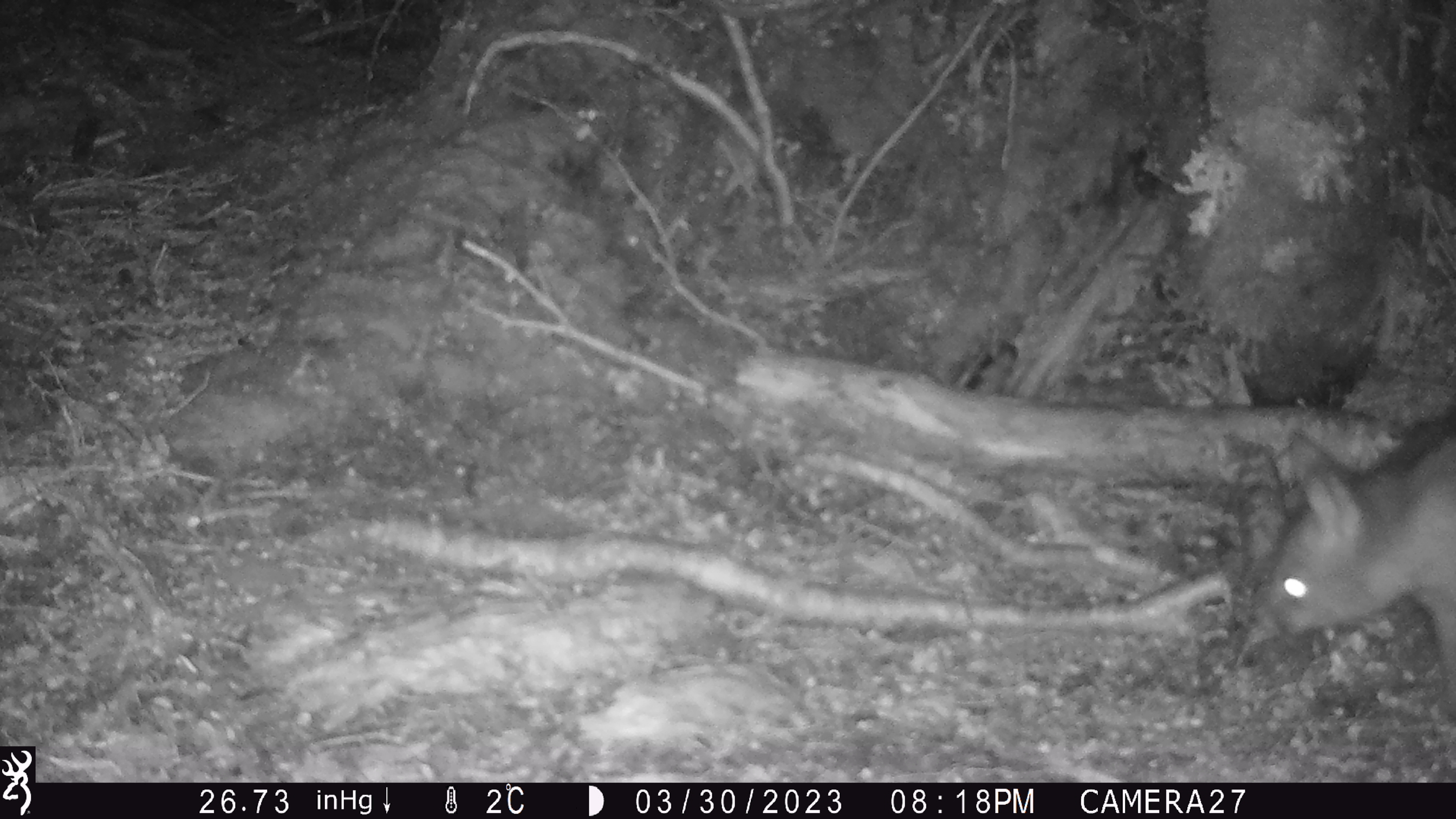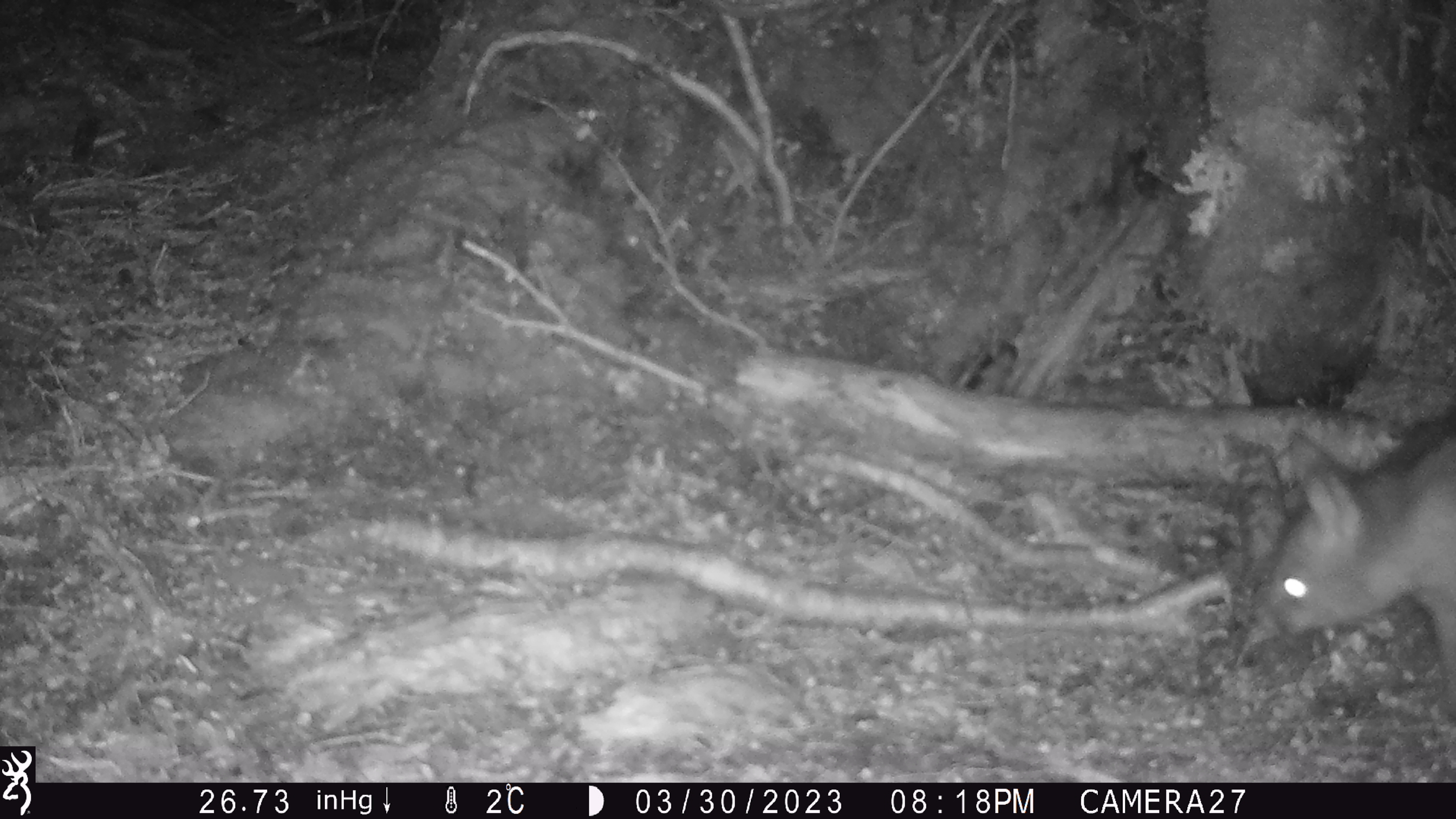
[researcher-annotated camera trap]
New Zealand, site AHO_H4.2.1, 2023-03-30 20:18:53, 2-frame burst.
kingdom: Animalia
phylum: Chordata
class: Mammalia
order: Diprotodontia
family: Phalangeridae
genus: Trichosurus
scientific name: Trichosurus vulpecula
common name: common brushtail possum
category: possum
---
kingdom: Animalia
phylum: Chordata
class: Mammalia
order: Carnivora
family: Mustelidae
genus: Mustela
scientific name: Mustela erminea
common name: stoat